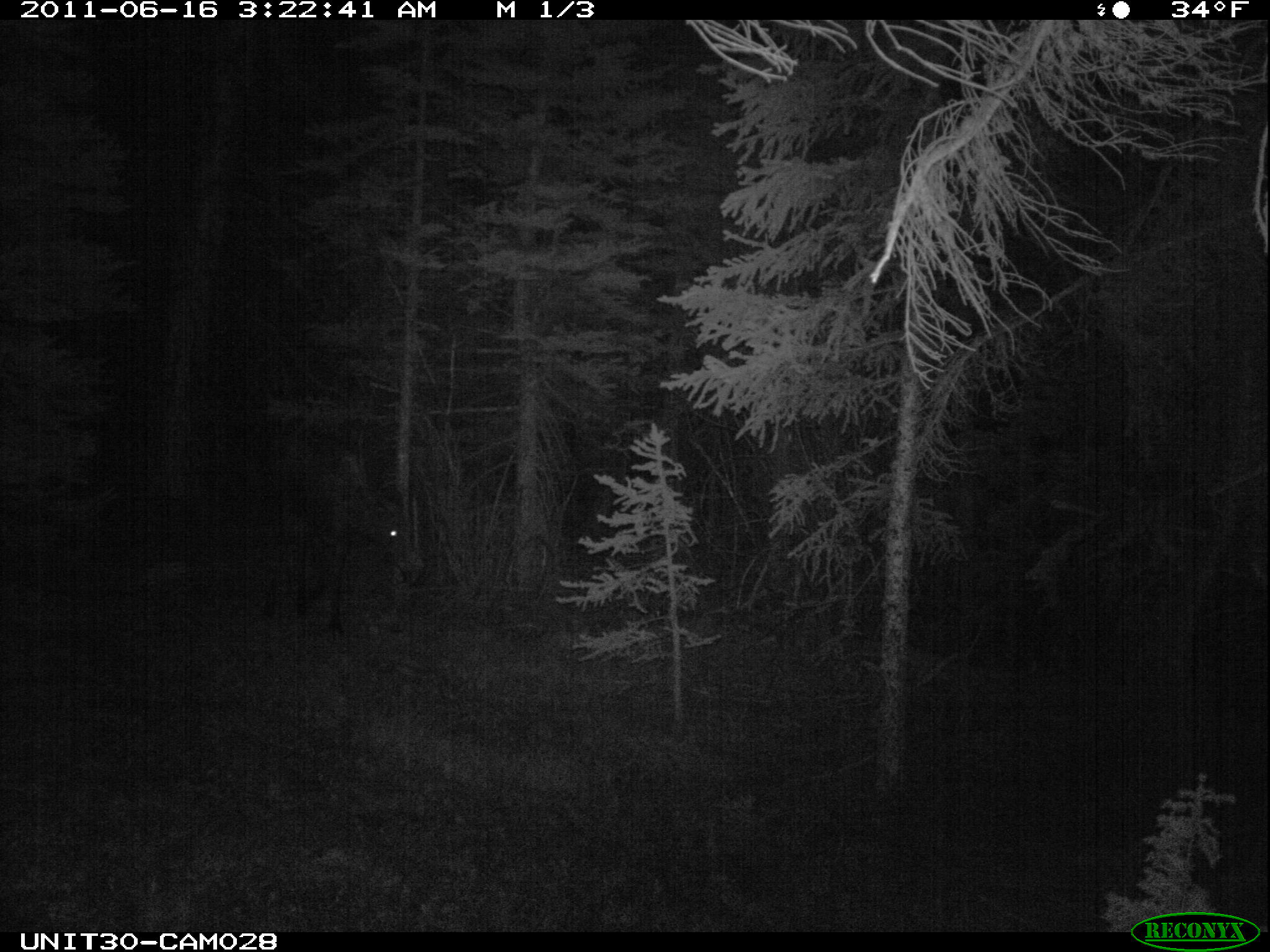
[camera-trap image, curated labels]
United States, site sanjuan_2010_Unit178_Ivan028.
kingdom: Animalia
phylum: Chordata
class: Mammalia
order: Artiodactyla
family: Cervidae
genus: Alces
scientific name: Alces alces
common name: moose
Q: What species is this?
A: Alces alces (moose).